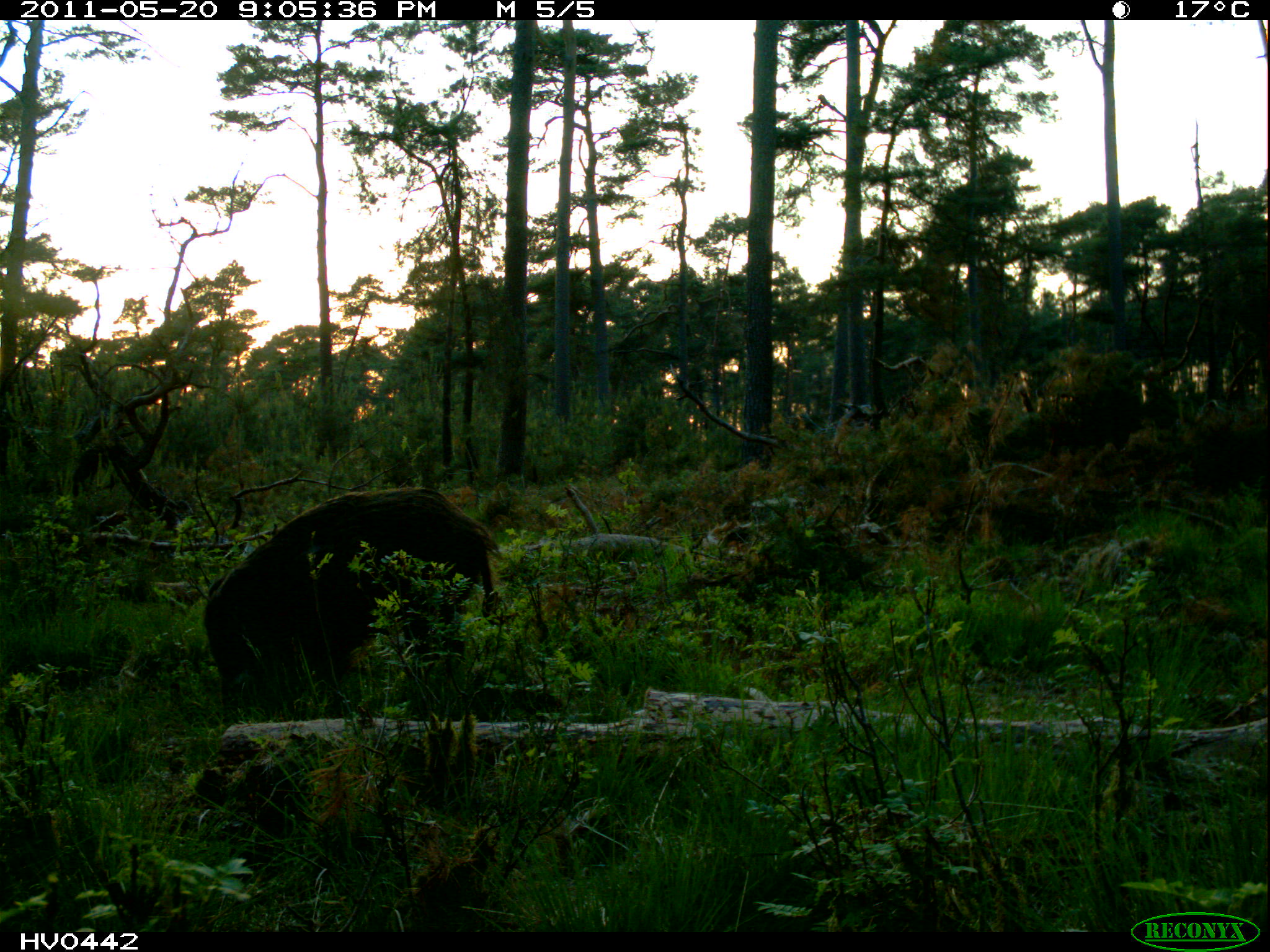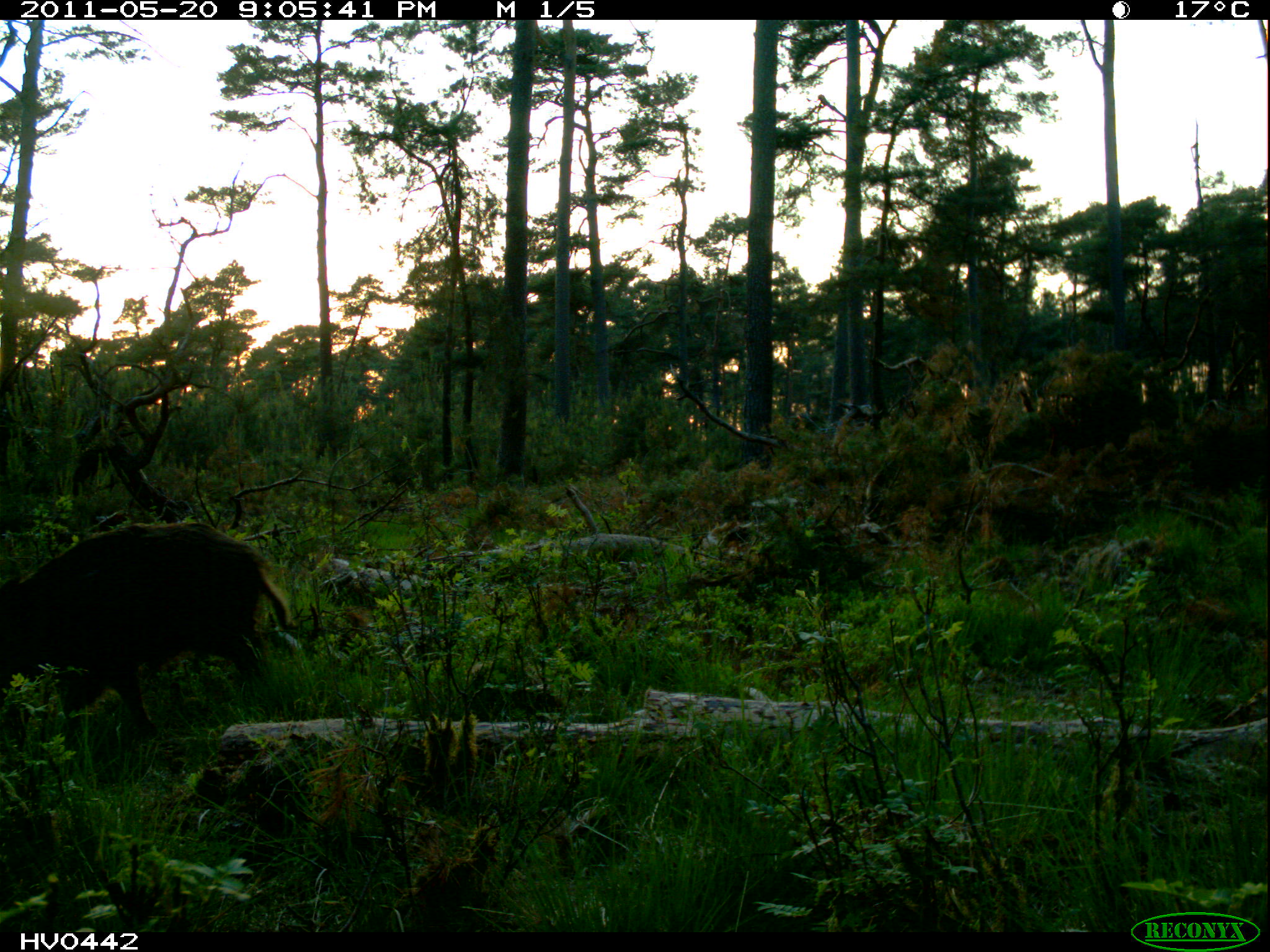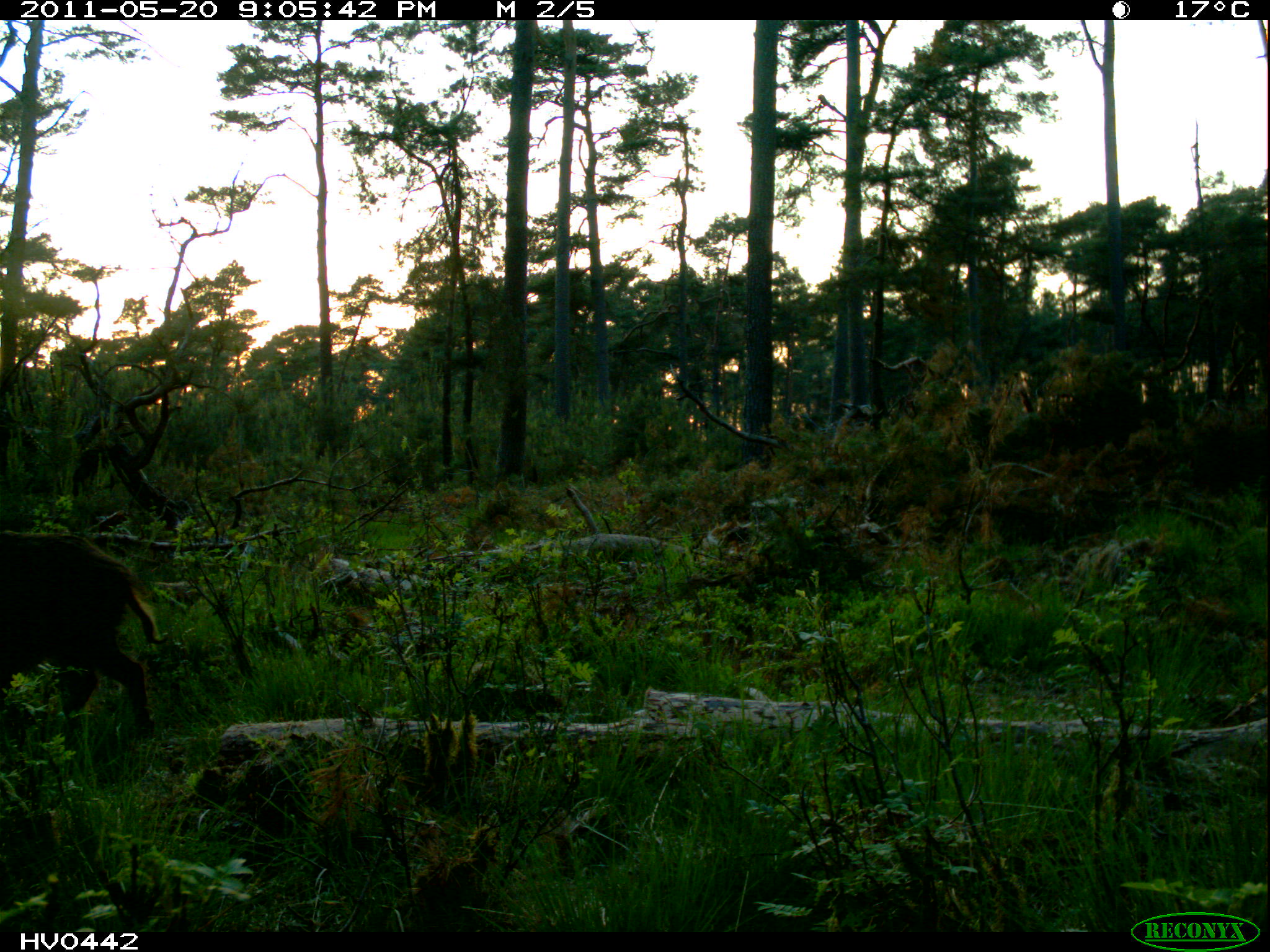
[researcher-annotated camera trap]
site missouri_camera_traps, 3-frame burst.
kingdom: Animalia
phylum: Chordata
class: Mammalia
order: Artiodactyla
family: Suidae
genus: Sus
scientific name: Sus scrofa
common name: wild boar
Wild boar (Sus scrofa). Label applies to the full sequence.